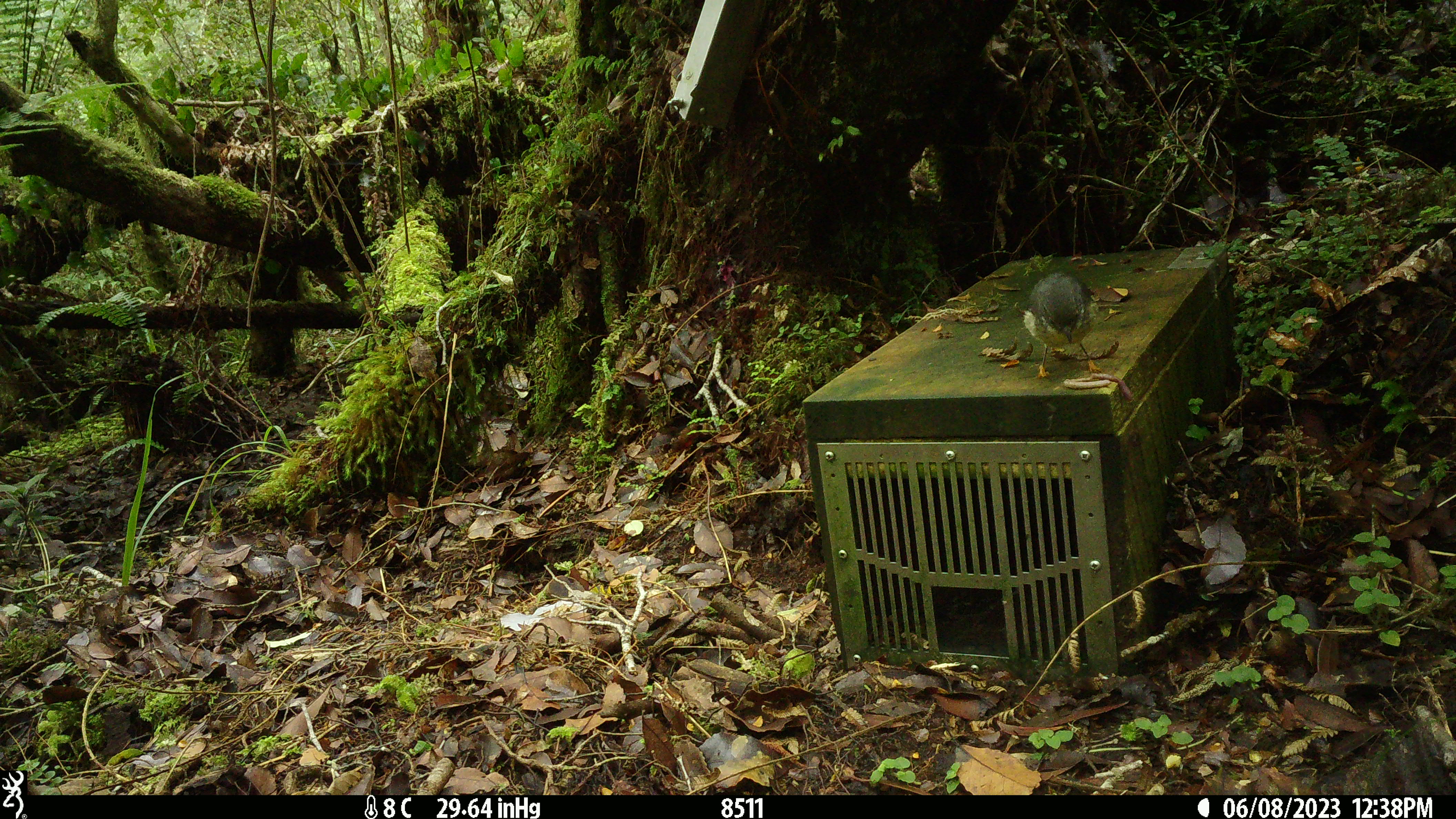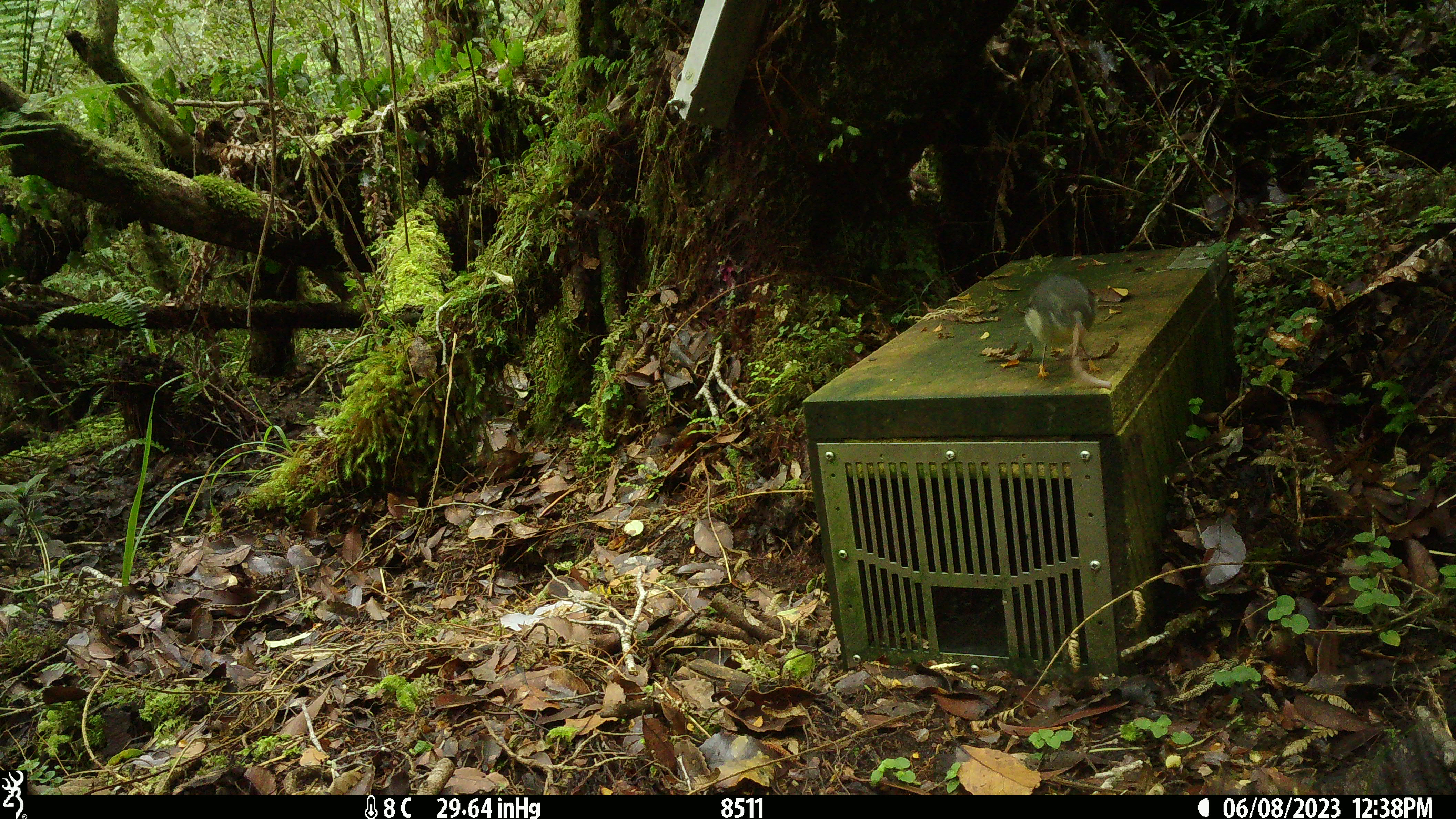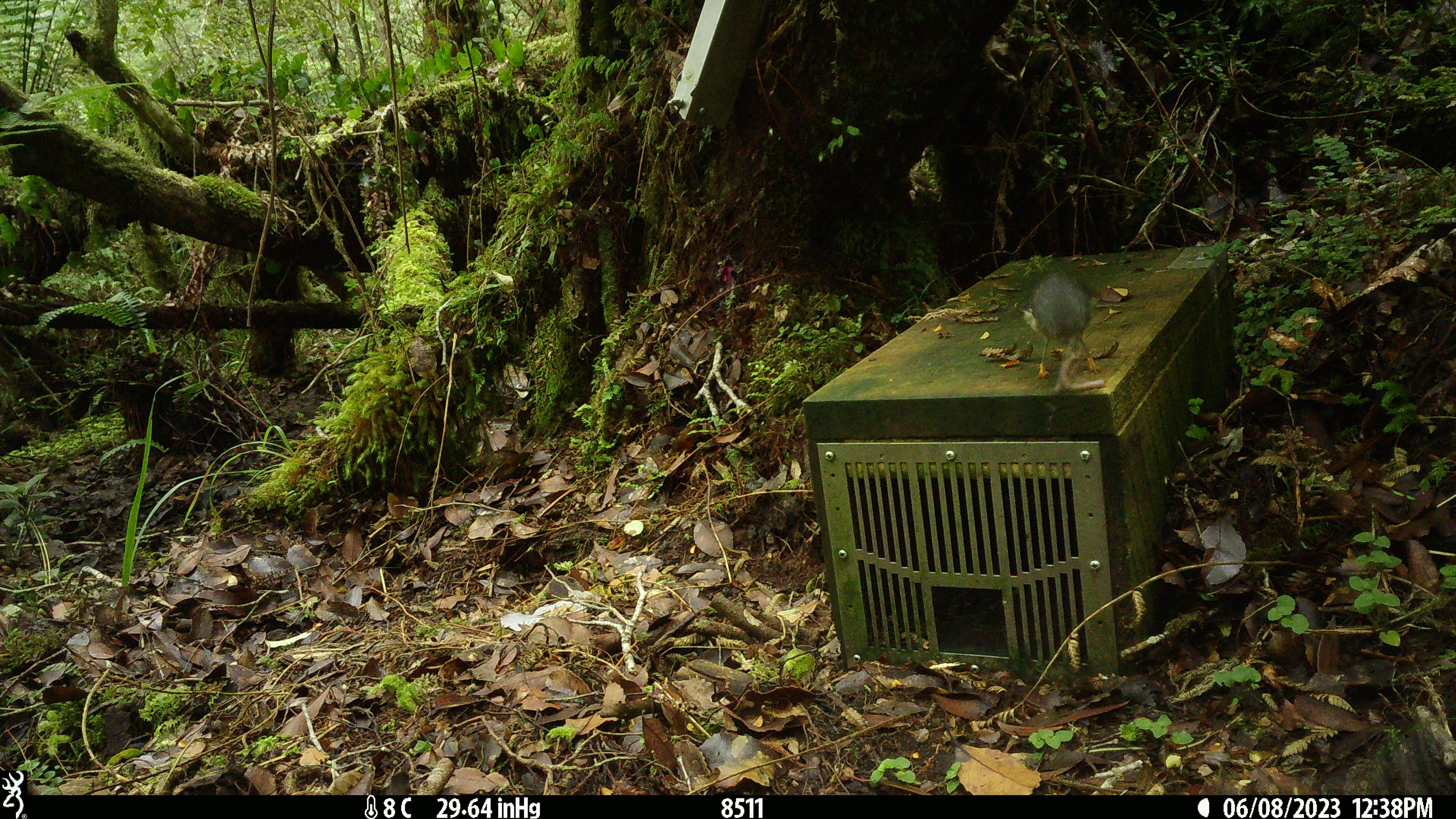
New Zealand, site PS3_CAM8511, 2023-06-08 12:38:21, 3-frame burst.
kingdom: Animalia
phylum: Chordata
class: Aves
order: Passeriformes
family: Petroicidae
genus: Petroica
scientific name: Petroica macrocephala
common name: tomtit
Tomtit (Petroica macrocephala).